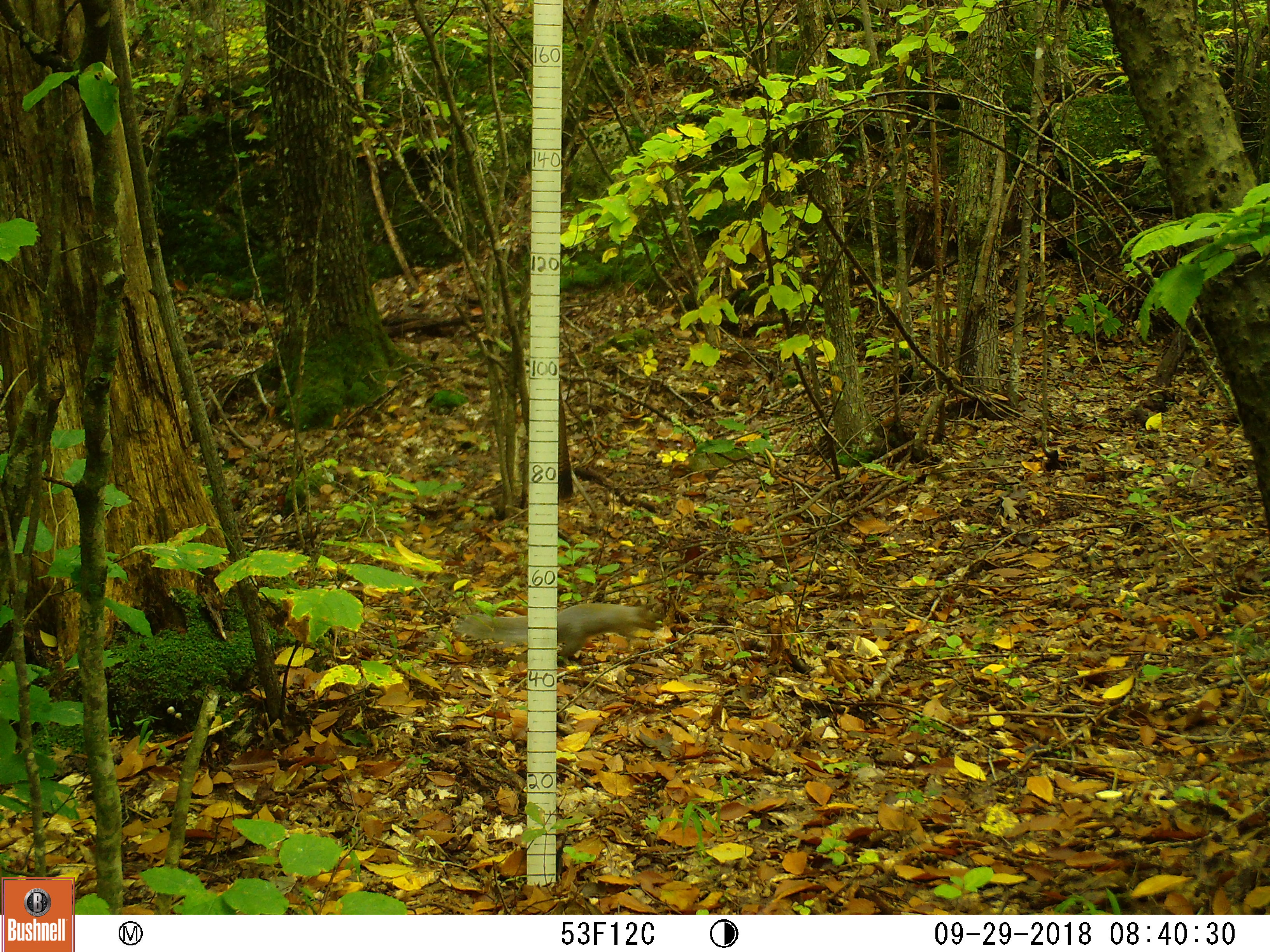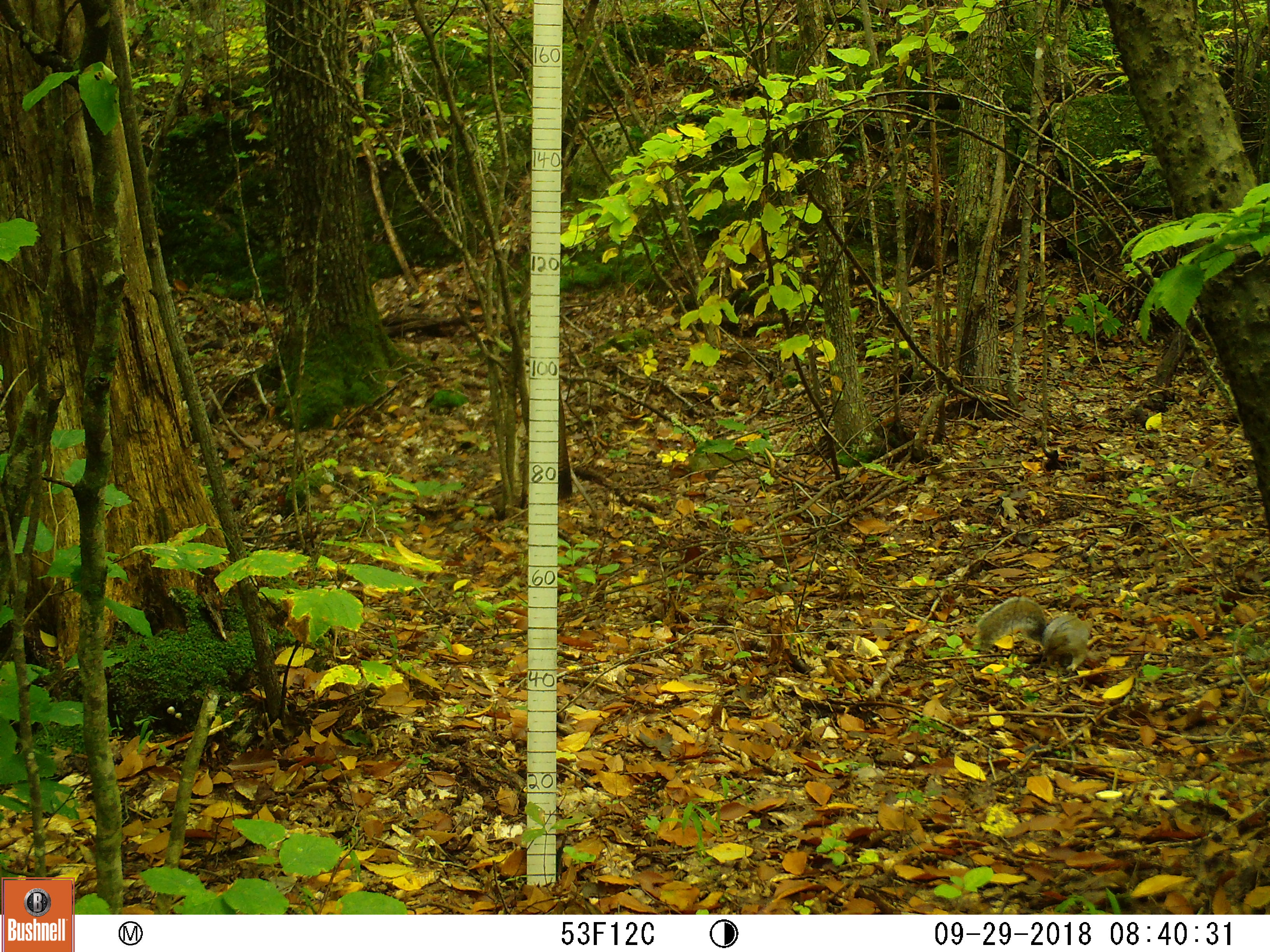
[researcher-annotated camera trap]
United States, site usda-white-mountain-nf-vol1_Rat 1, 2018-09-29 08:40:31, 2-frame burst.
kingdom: Animalia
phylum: Chordata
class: Mammalia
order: Rodentia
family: Sciuridae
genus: Sciurus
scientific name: Sciurus carolinensis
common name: gray squirrel